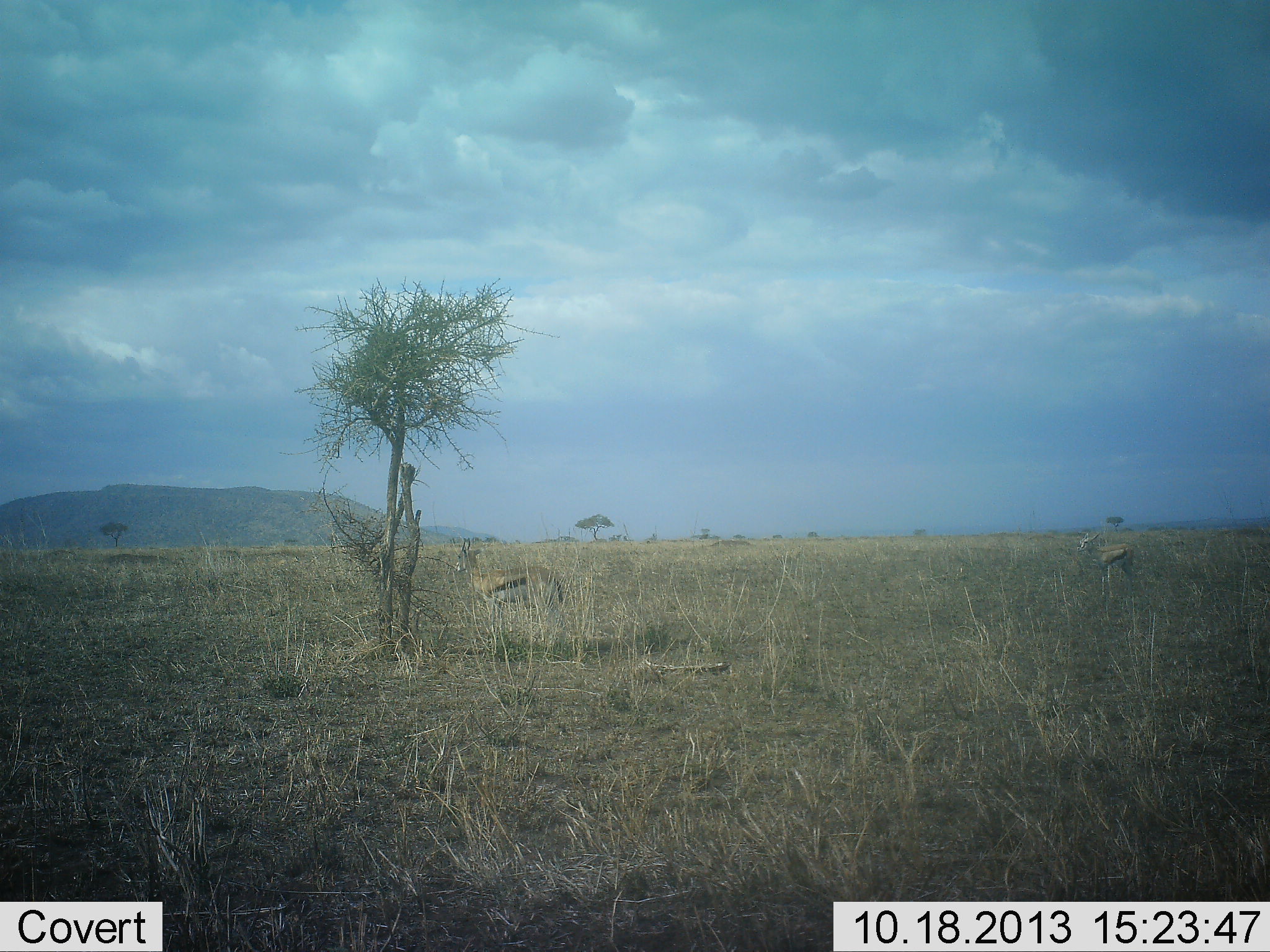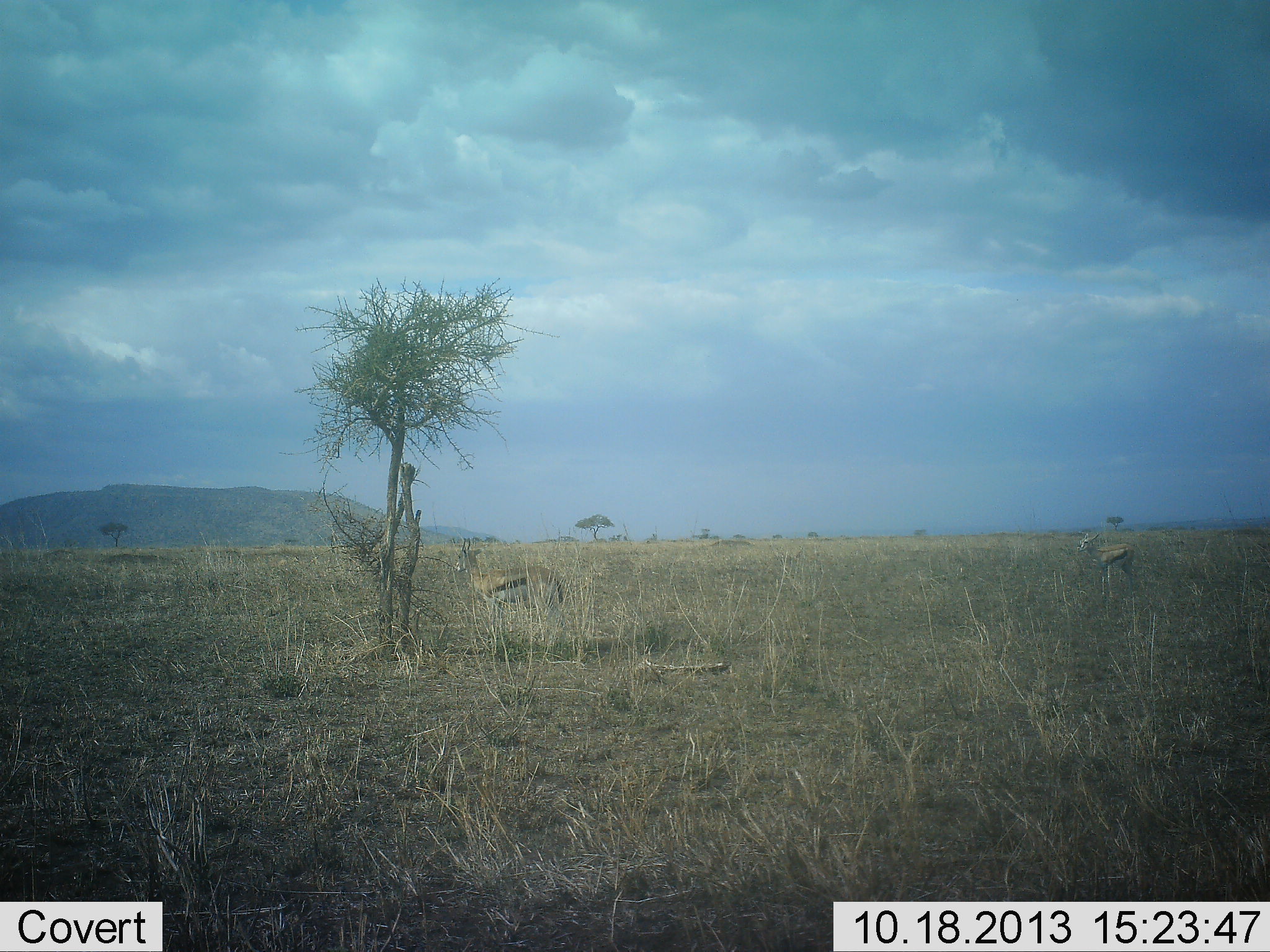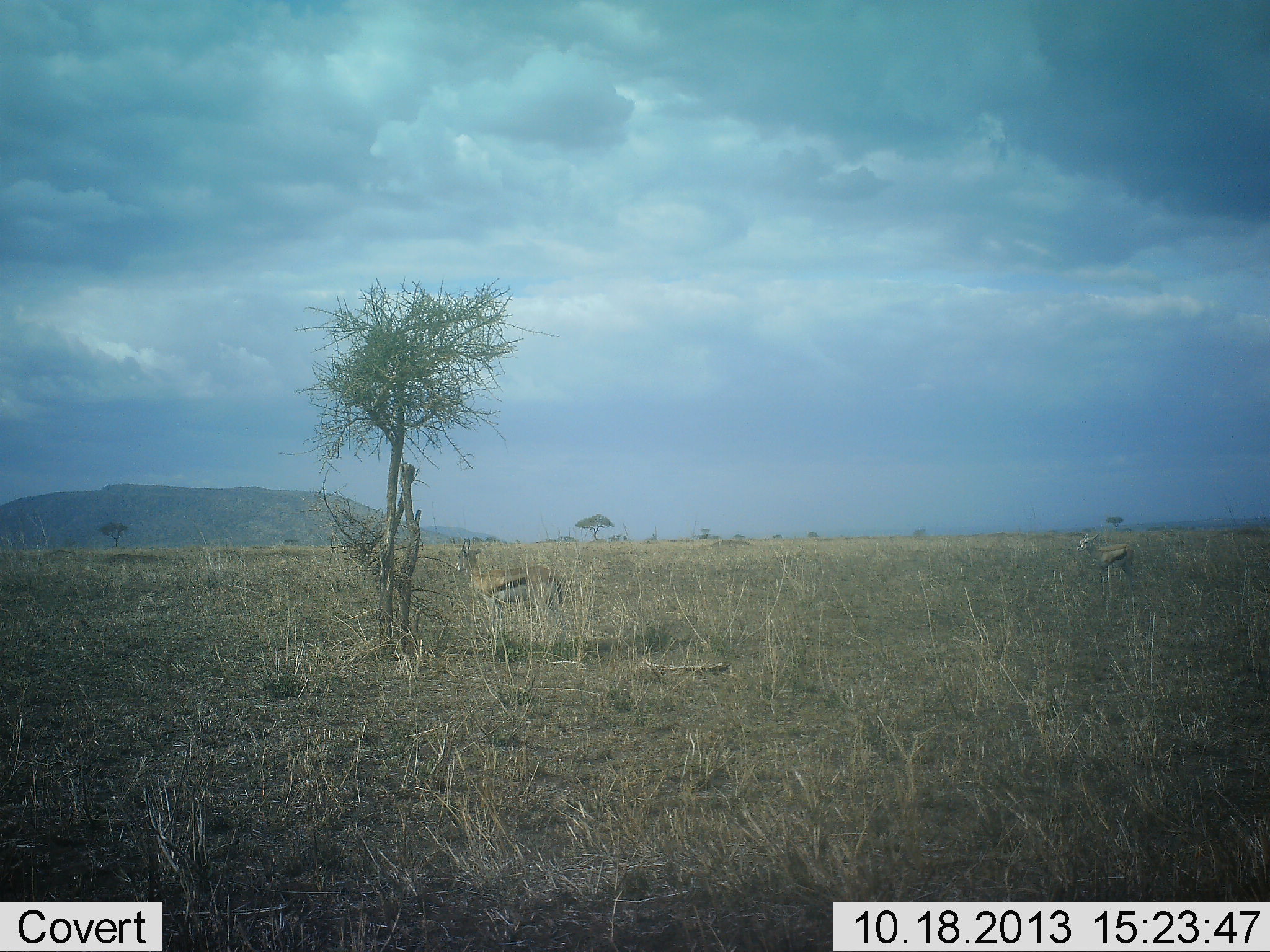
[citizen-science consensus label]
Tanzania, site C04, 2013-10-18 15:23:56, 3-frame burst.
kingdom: Animalia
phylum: Chordata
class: Mammalia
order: Artiodactyla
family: Bovidae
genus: Eudorcas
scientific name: Eudorcas thomsonii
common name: thomson's gazelle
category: gazellethomsons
Gazellethomsons (thomson's gazelle) (Eudorcas thomsonii), count 2. Behavior (volunteer vote fractions): standing 100%, resting 0%, moving 0%, interacting 0%. Young present (vote fraction): 0%. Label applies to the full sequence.